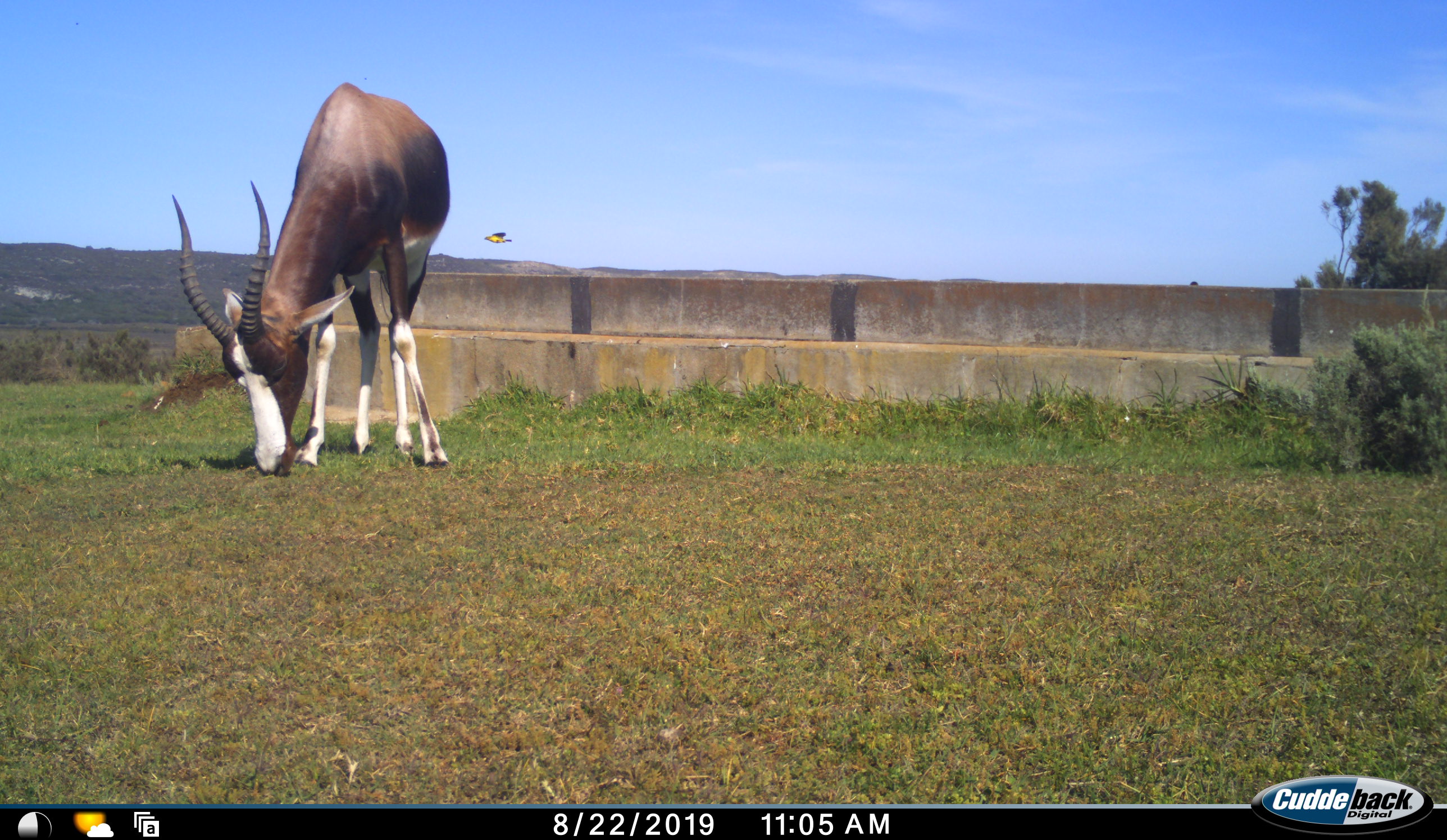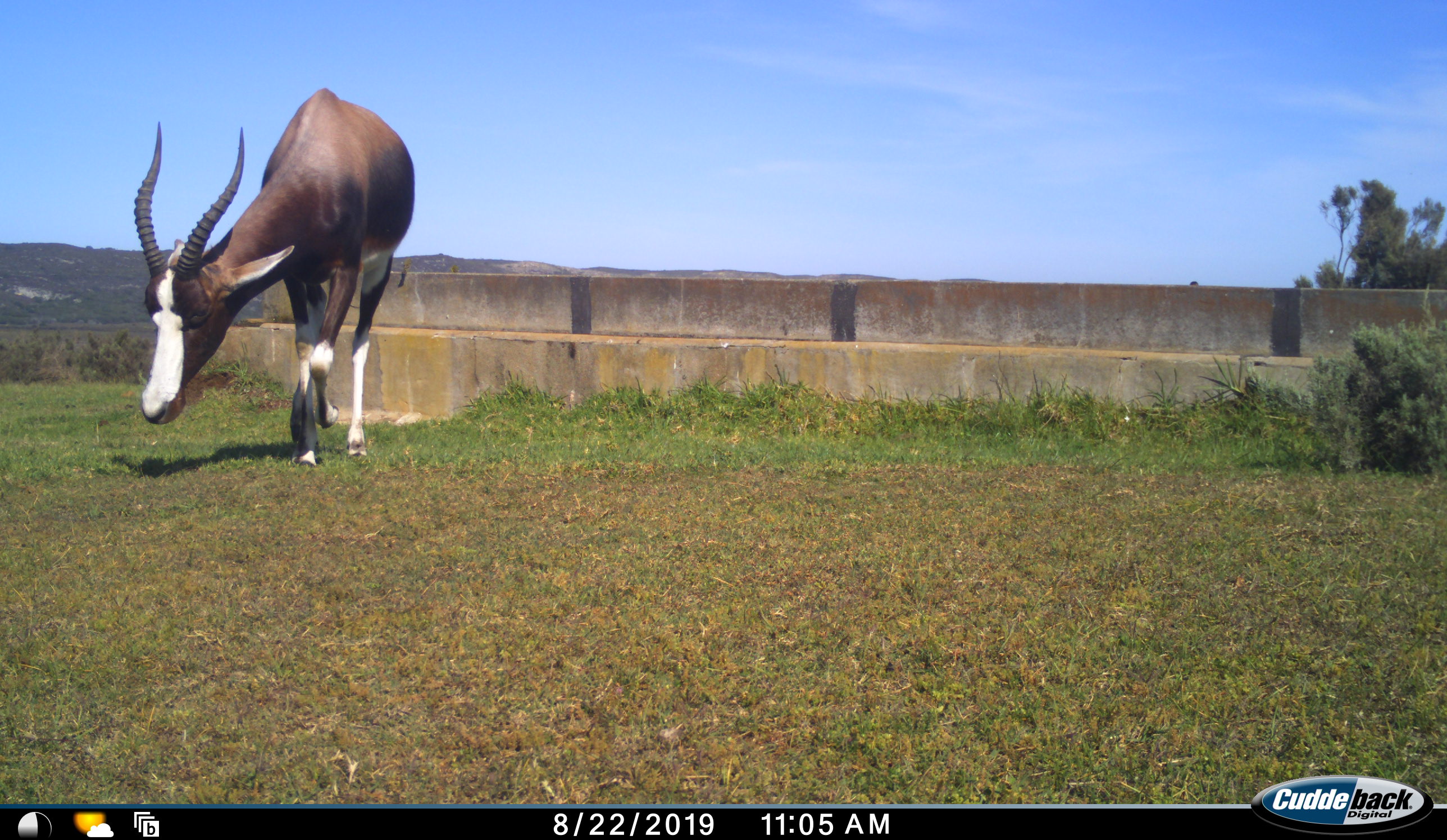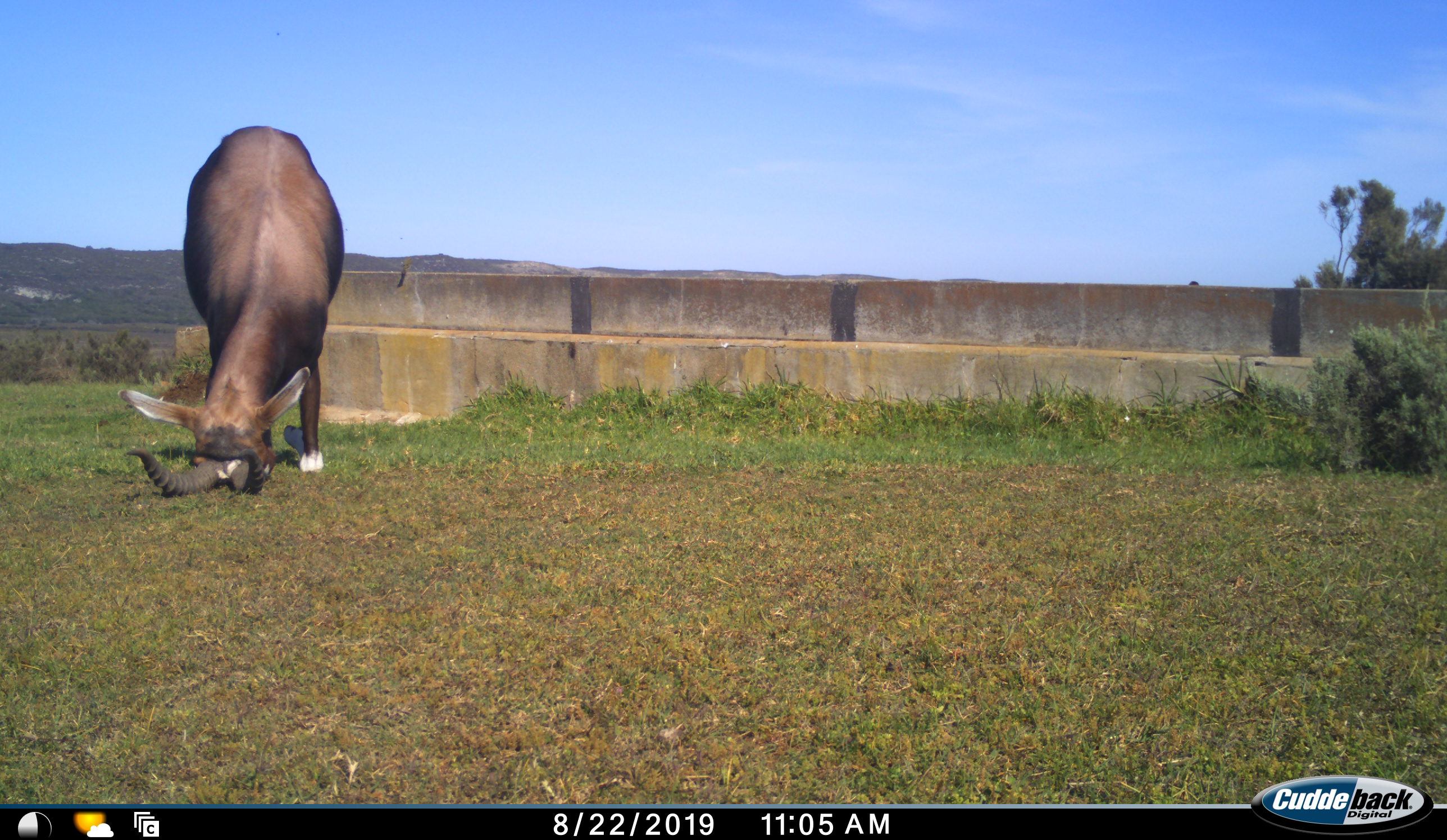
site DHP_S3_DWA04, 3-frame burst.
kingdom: Animalia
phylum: Chordata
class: Aves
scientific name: Aves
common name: bird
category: birdother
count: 1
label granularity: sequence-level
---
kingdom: Animalia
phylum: Chordata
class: Mammalia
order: Artiodactyla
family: Bovidae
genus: Damaliscus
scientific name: Damaliscus pygargus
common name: bontebok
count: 1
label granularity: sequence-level